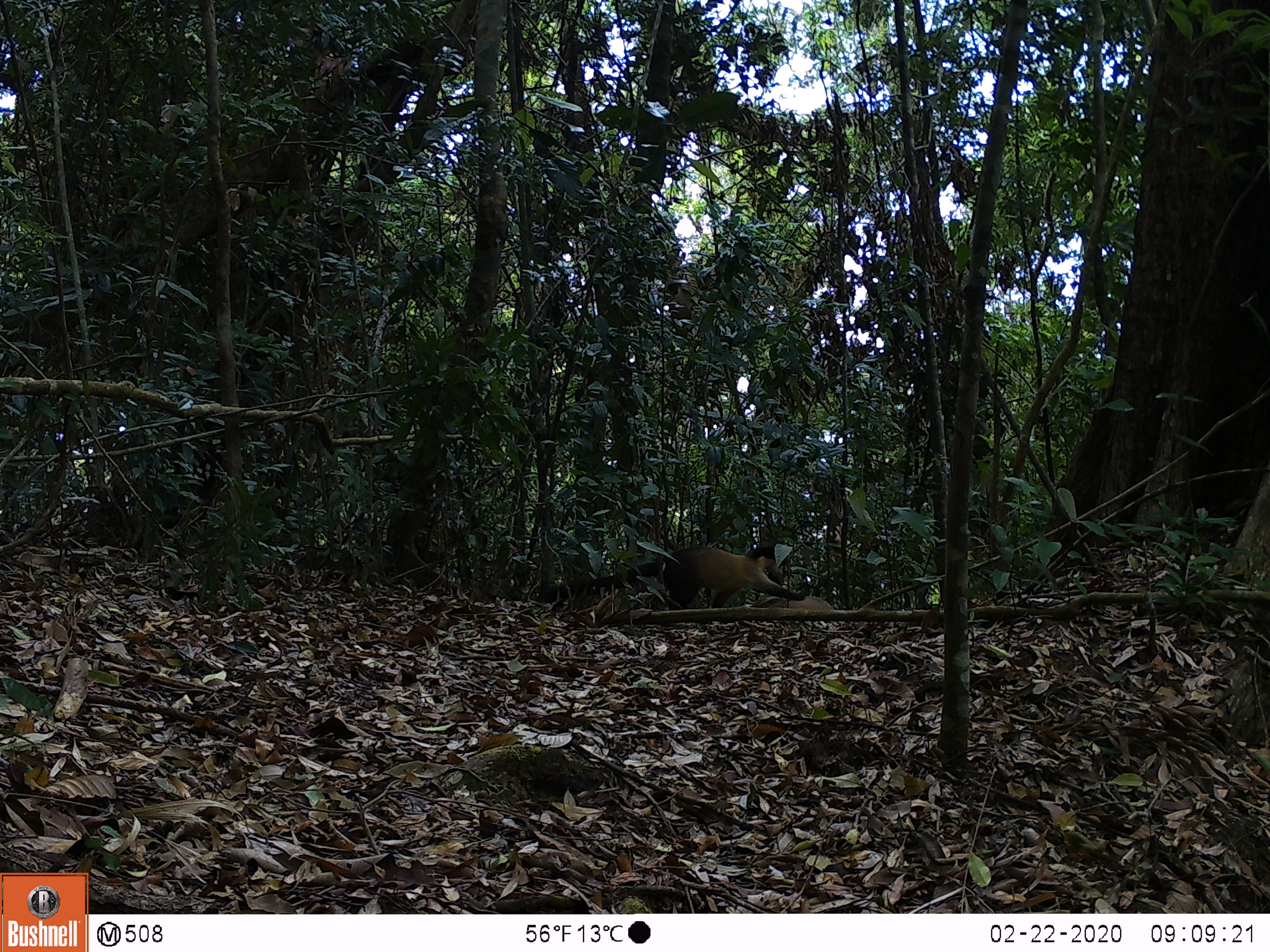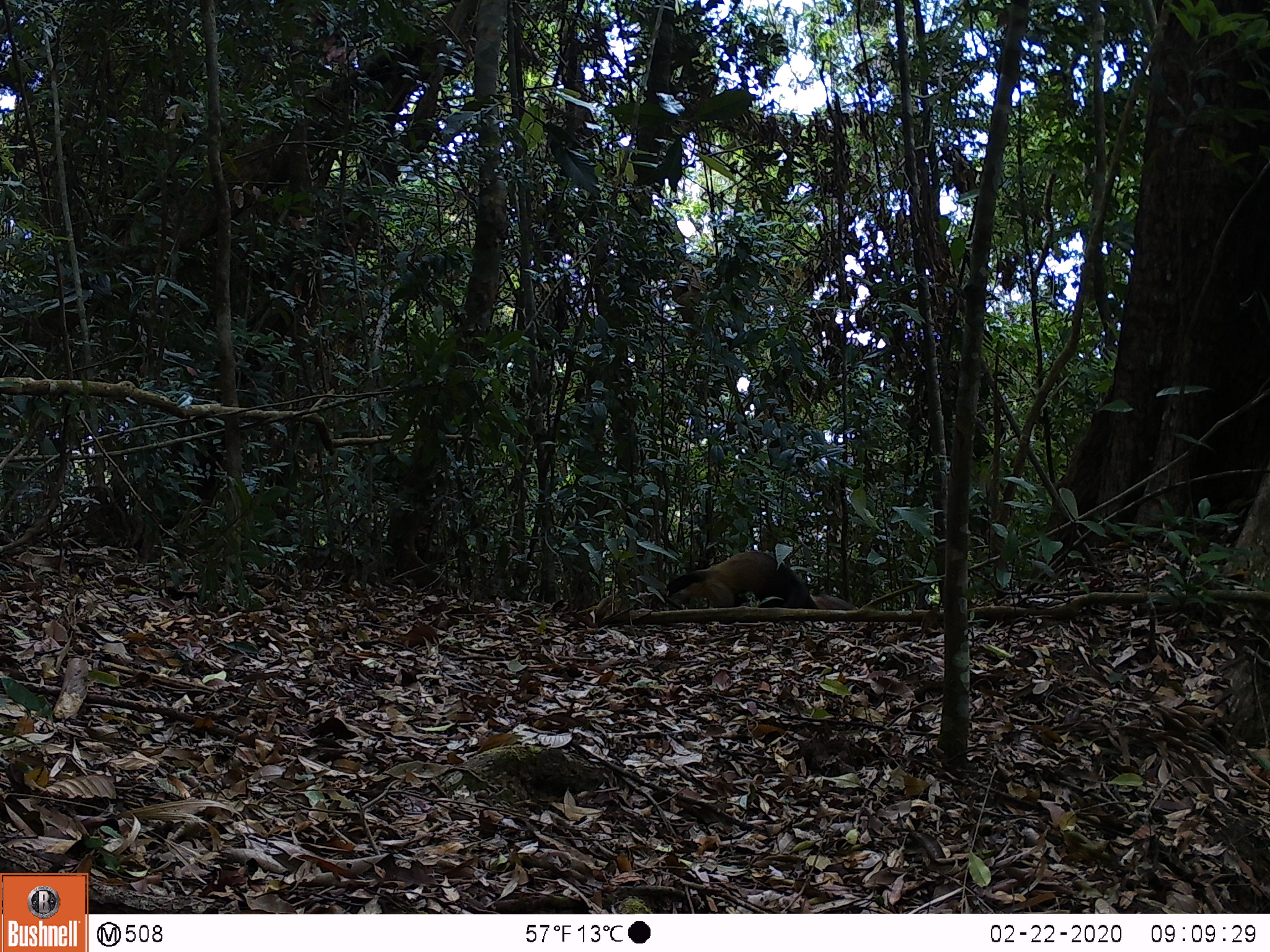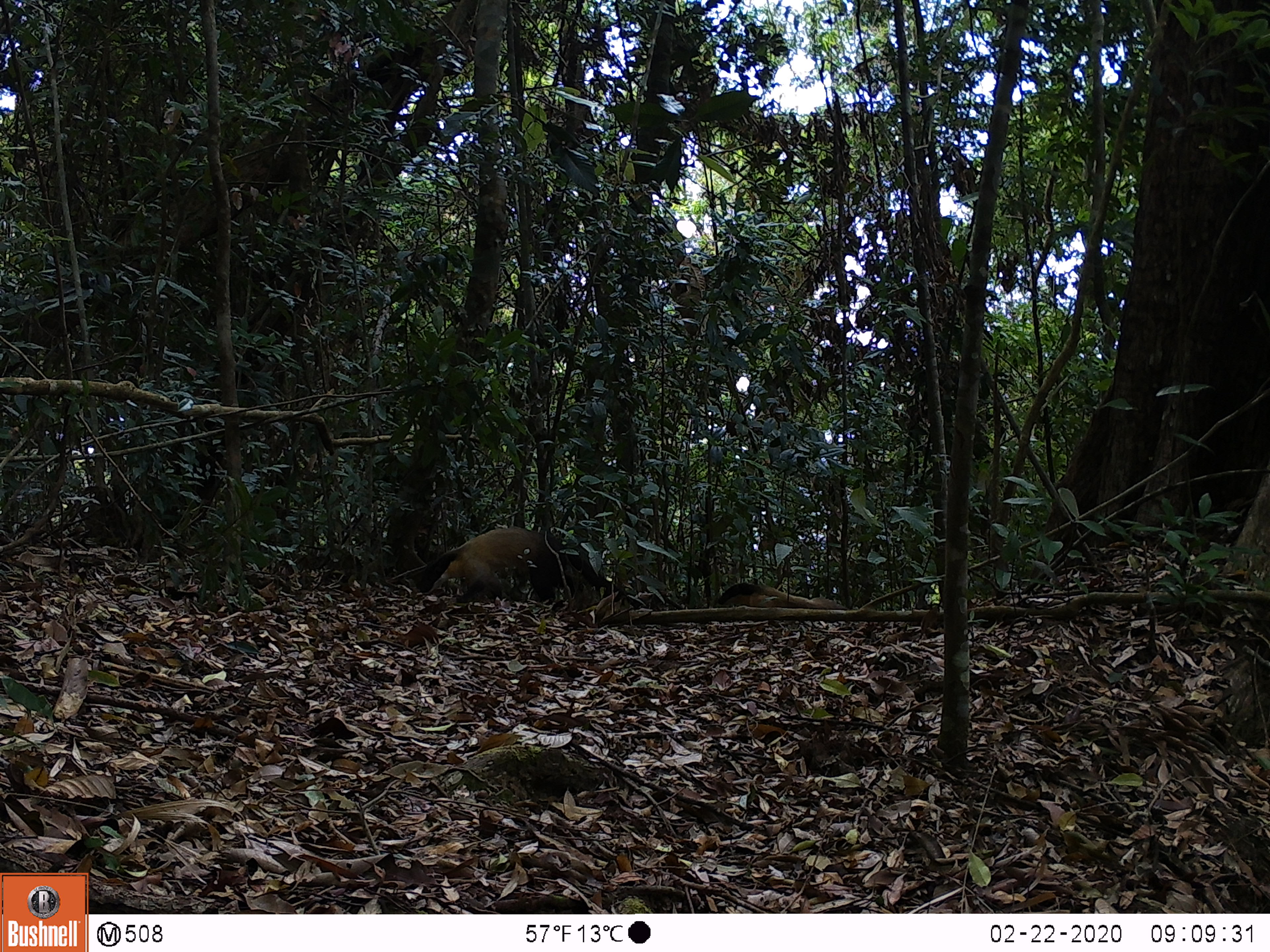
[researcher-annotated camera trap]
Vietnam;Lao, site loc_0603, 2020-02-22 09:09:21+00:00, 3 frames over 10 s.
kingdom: Animalia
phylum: Chordata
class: Mammalia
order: Carnivora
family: Mustelidae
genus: Martes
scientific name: Martes flavigula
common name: yellow-throated marten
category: yellow throated marten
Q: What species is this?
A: Yellow throated marten (yellow-throated marten) (Martes flavigula).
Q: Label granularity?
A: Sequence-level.